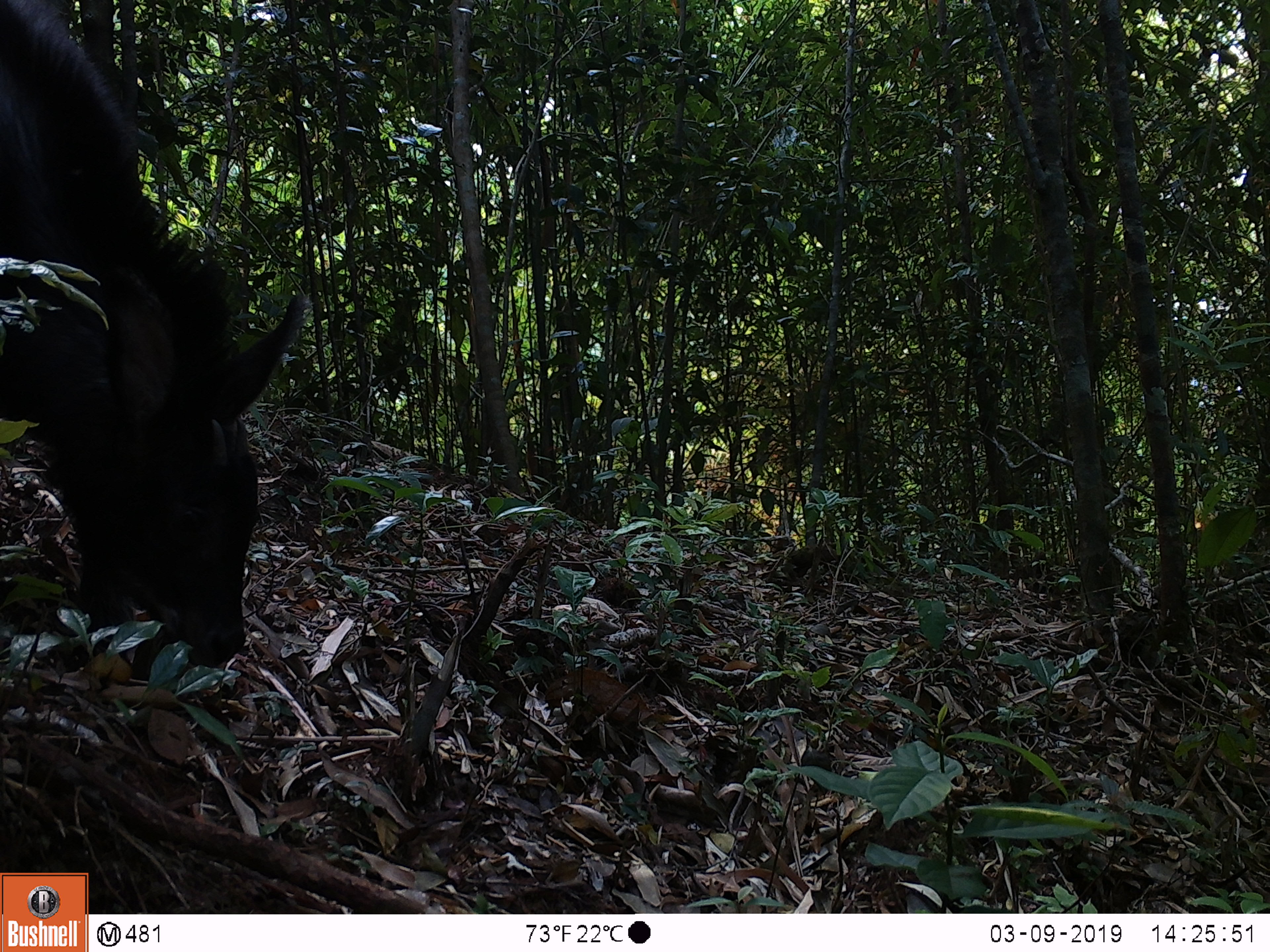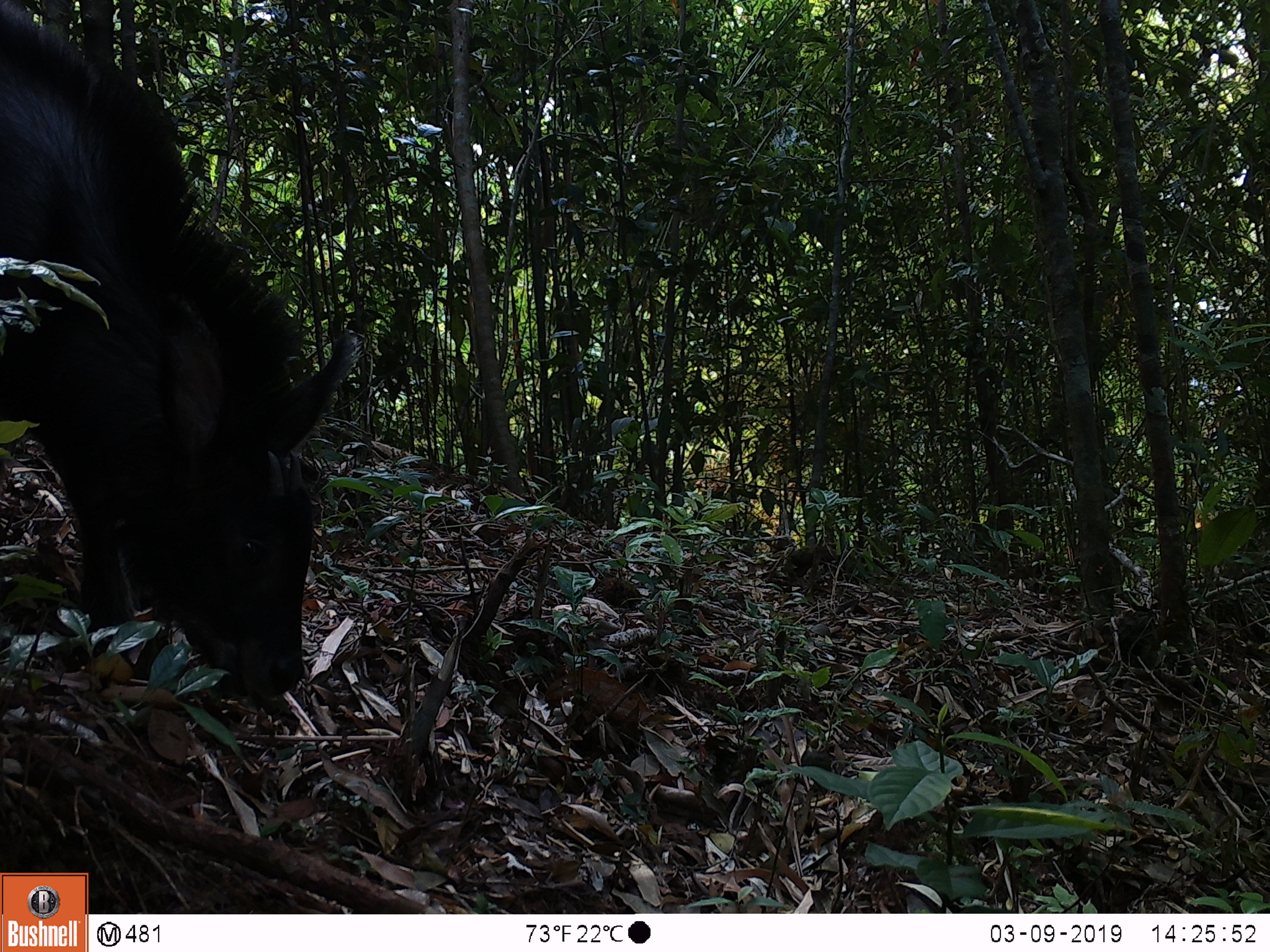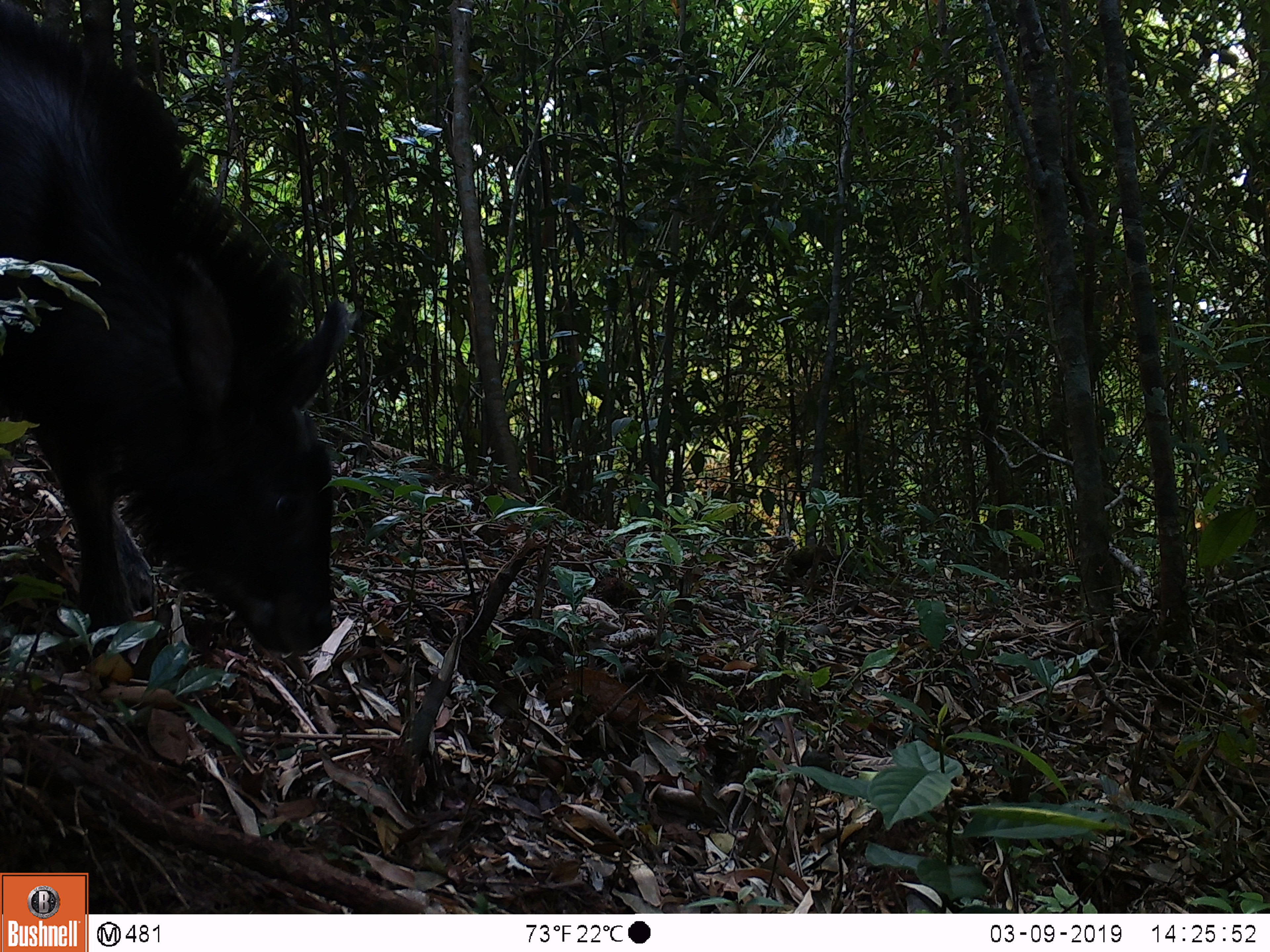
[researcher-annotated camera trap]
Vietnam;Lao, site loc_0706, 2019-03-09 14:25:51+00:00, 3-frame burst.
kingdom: Animalia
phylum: Chordata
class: Mammalia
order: Artiodactyla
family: Bovidae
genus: Capricornis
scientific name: Capricornis sumatraensis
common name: chinese serow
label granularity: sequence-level